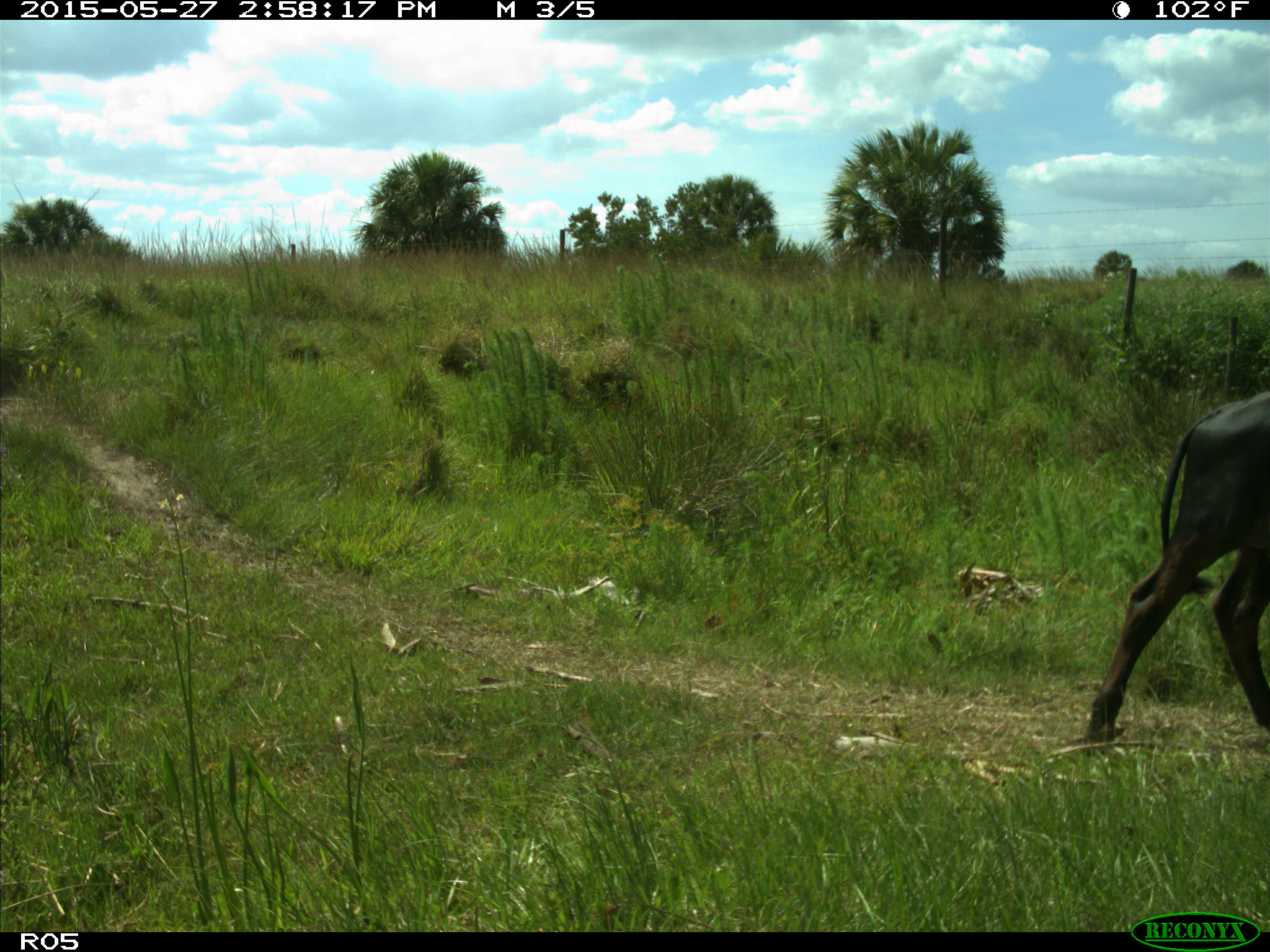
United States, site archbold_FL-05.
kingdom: Animalia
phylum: Chordata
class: Mammalia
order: Artiodactyla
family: Bovidae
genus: Bos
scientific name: Bos taurus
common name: domestic cow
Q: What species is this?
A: Bos taurus (domestic cow).